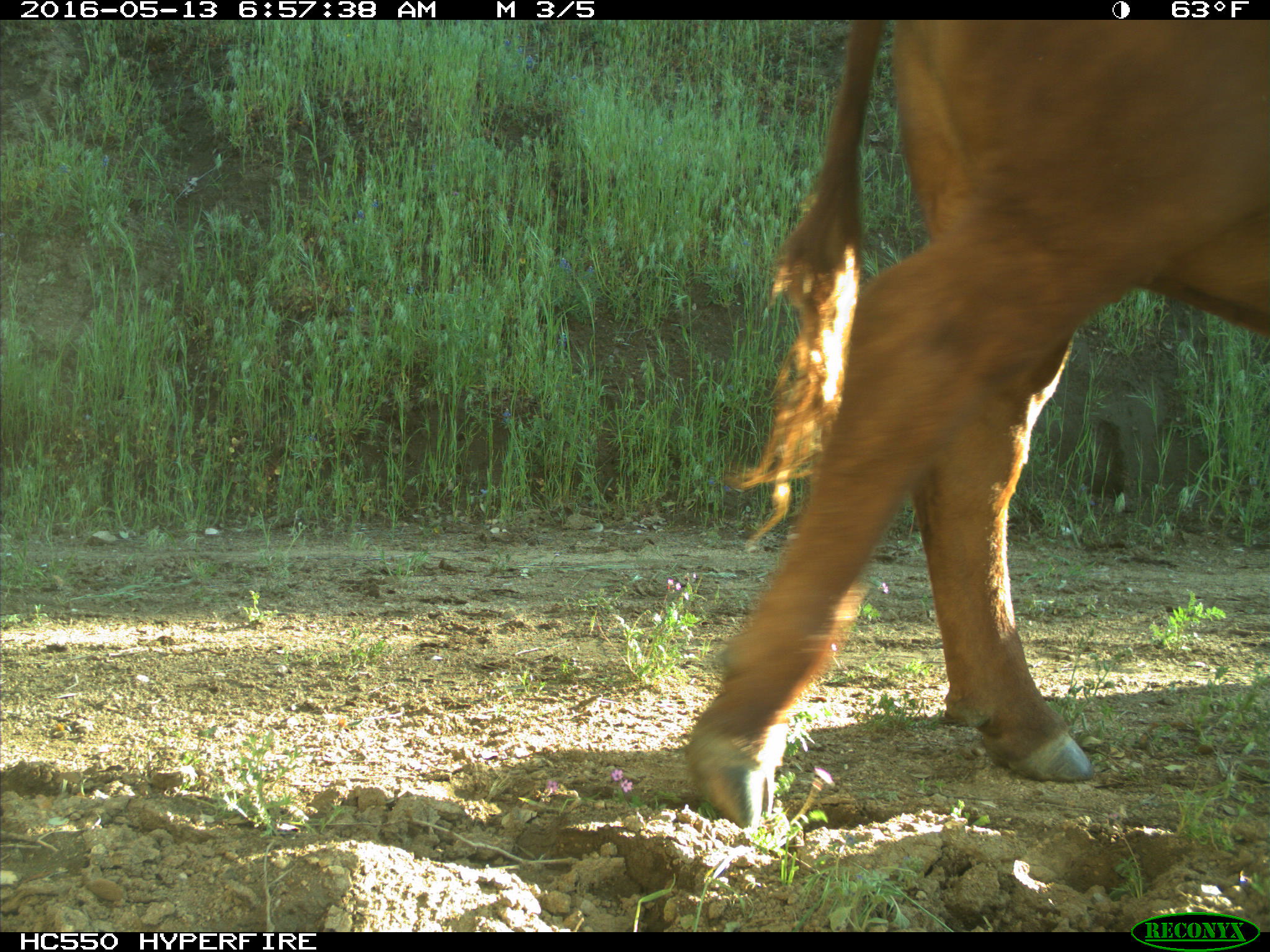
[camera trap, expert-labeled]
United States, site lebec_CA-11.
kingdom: Animalia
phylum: Chordata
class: Mammalia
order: Artiodactyla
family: Bovidae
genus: Bos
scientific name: Bos taurus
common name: domestic cow